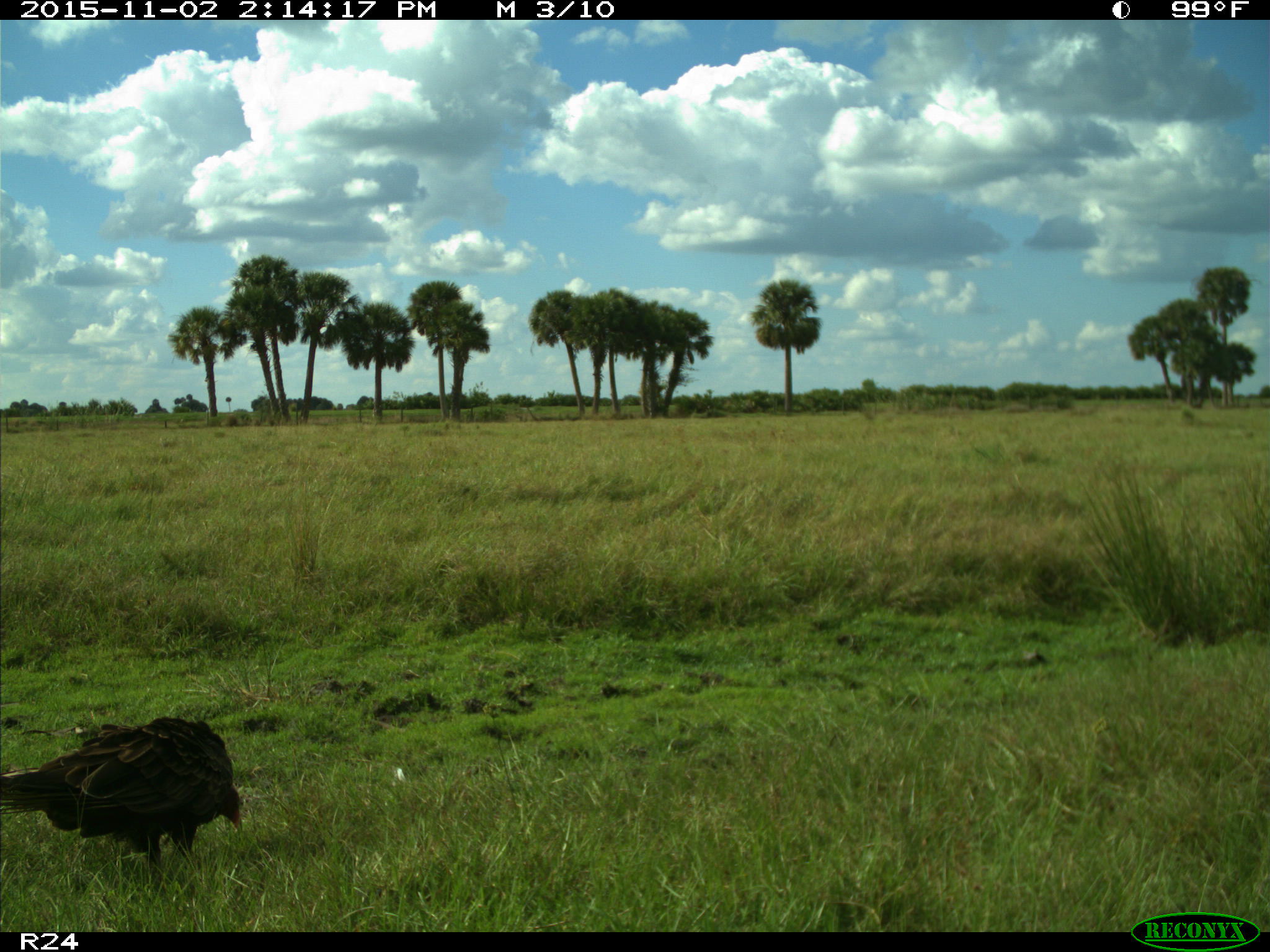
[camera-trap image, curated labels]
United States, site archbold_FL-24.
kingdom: Animalia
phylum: Chordata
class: Aves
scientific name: Aves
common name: birds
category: unidentified bird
Unidentified bird (birds) (Aves).